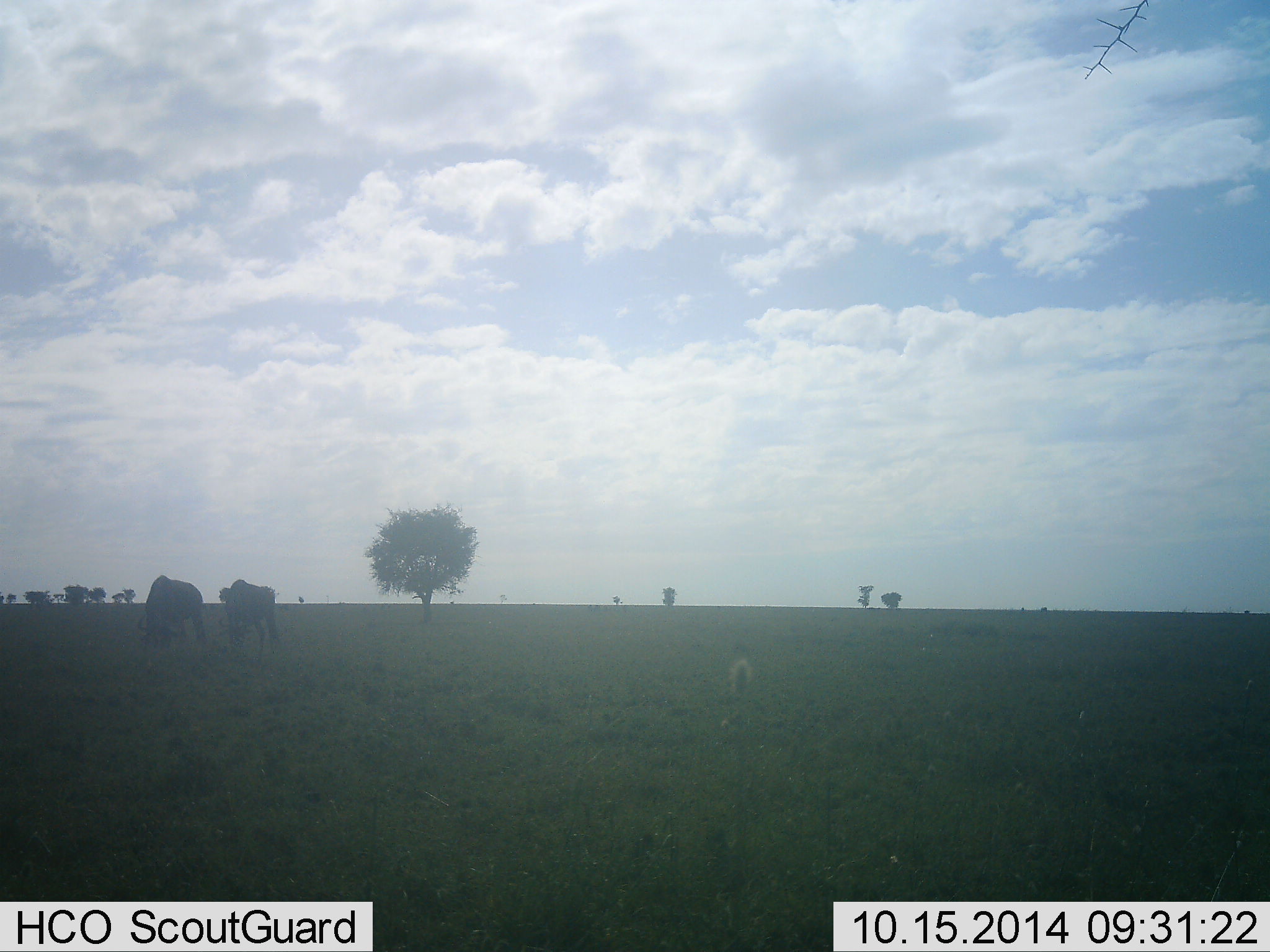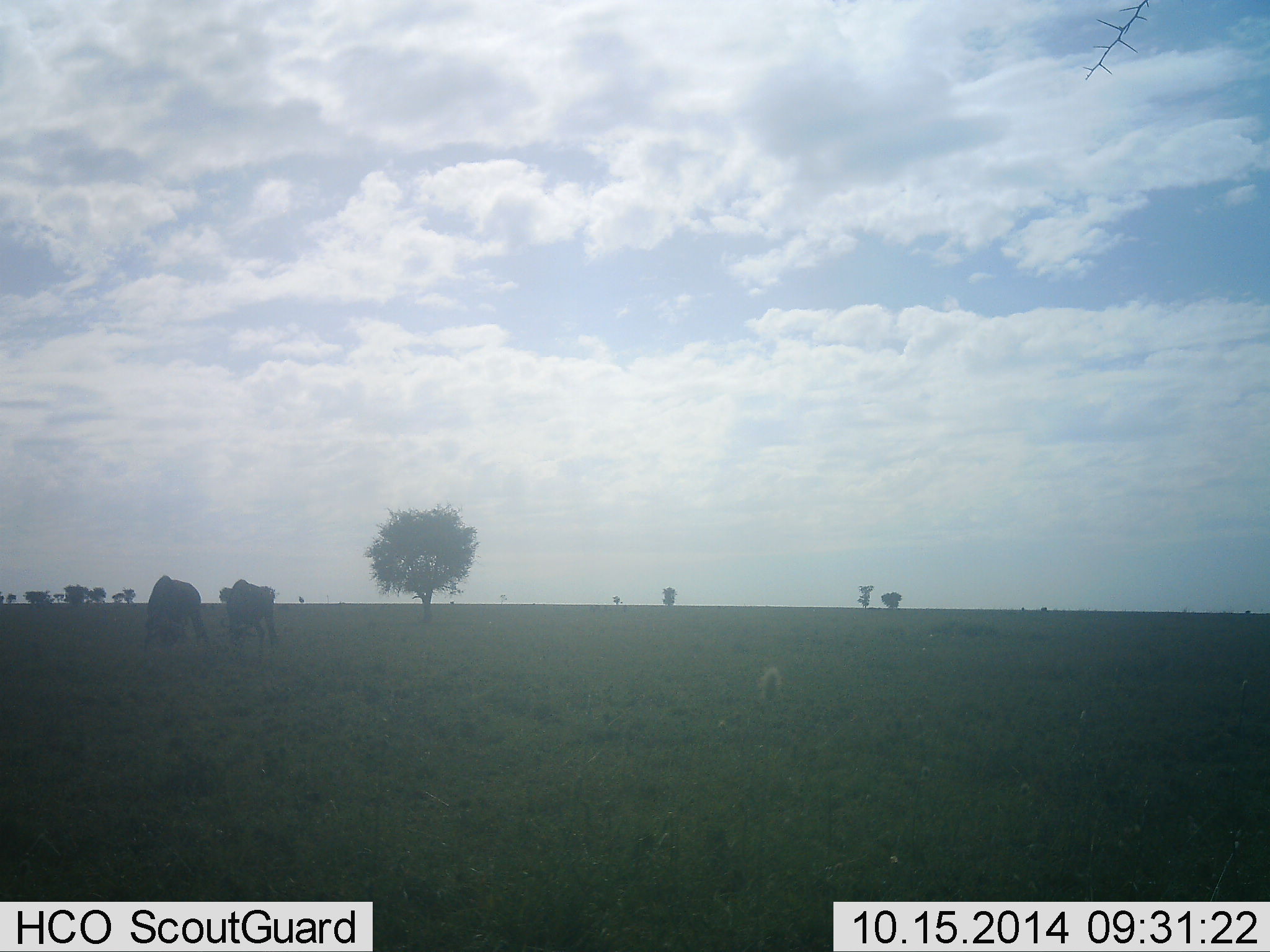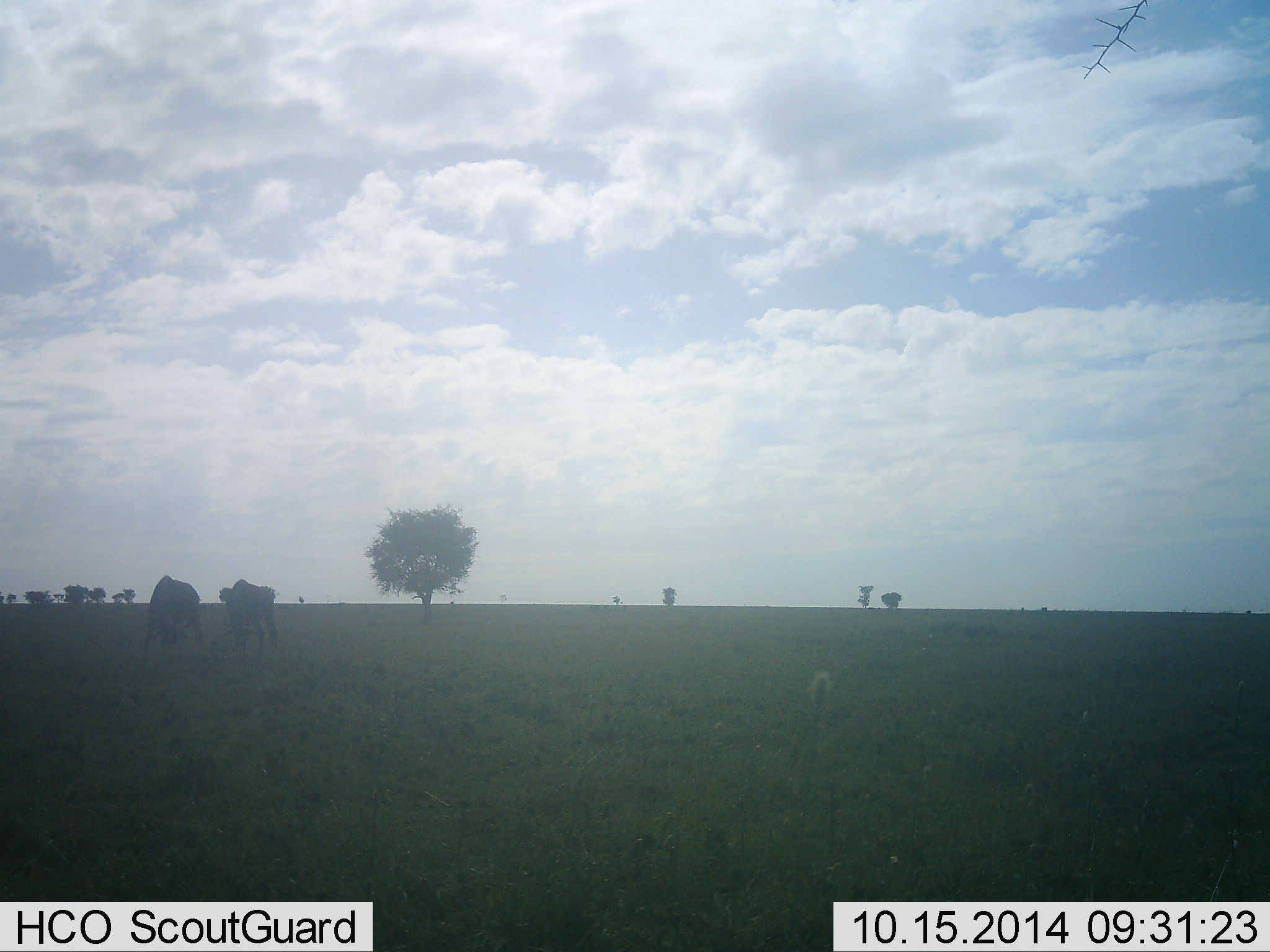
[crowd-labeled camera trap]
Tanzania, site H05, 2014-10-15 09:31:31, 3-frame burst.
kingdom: Animalia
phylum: Chordata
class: Mammalia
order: Artiodactyla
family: Bovidae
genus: Connochaetes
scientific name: Connochaetes taurinus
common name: blue wildebeest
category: wildebeest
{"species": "wildebeest (blue wildebeest) (Connochaetes taurinus)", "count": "2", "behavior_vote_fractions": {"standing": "30%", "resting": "0%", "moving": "0%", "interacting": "0%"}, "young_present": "0%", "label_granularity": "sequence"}